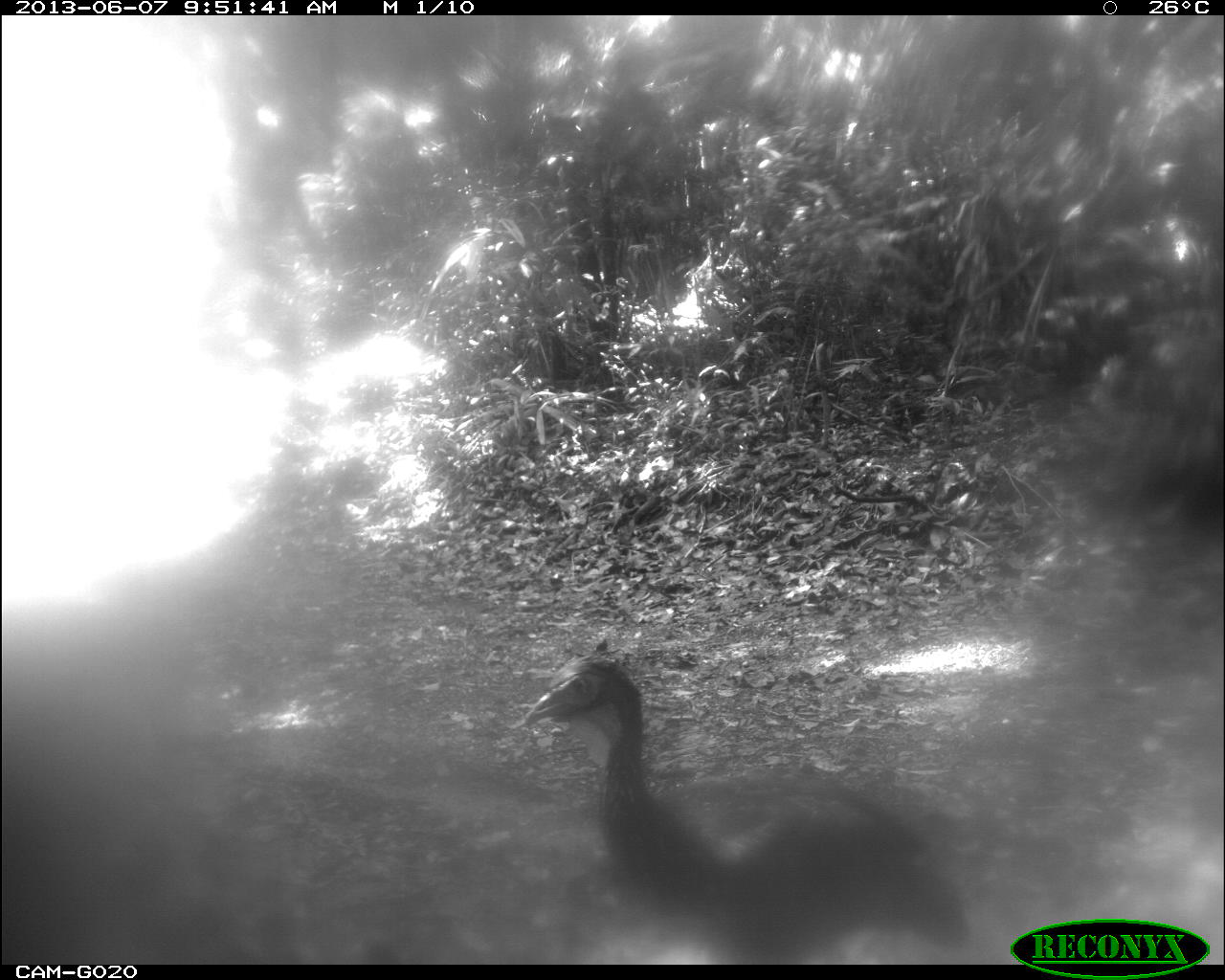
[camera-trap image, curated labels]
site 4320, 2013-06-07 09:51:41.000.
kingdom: Animalia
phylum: Chordata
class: Aves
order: Galliformes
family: Cracidae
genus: Penelope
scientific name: Penelope purpurascens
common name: crested guan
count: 1